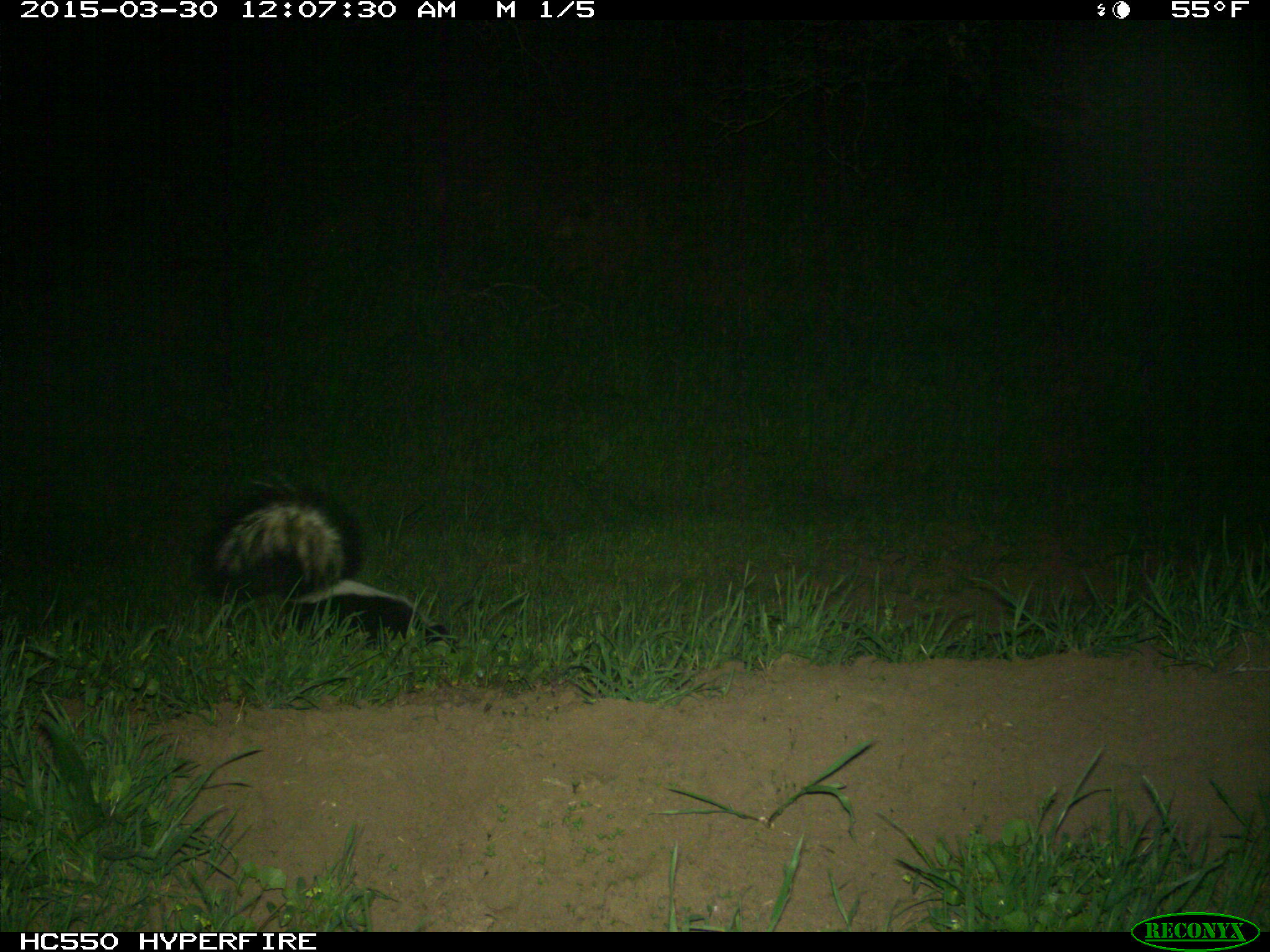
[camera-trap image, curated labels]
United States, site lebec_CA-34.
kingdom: Animalia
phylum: Chordata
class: Mammalia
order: Carnivora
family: Mephitidae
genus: Mephitis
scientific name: Mephitis mephitis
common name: striped skunk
Mephitis mephitis (striped skunk).